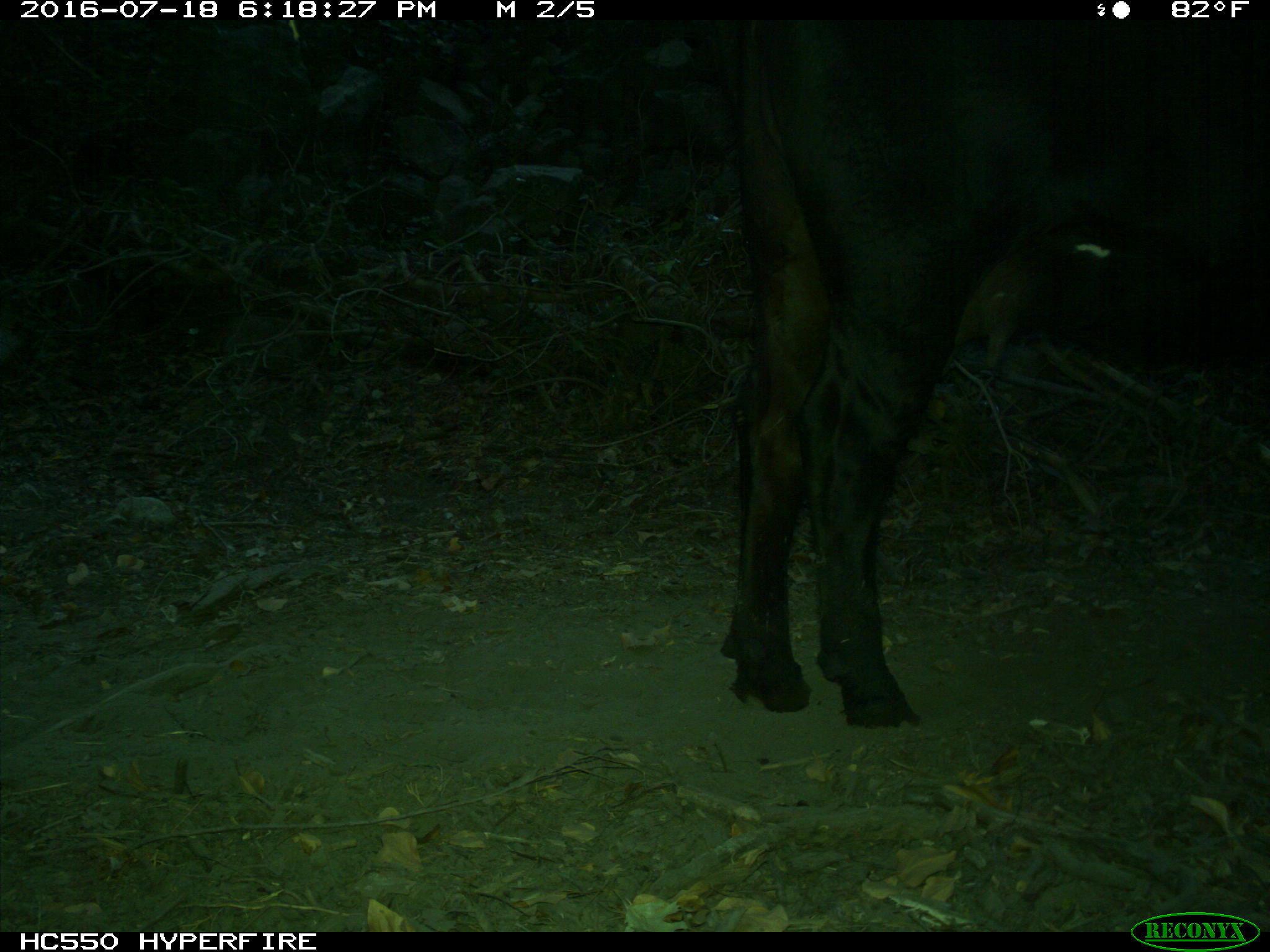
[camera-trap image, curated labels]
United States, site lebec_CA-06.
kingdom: Animalia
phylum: Chordata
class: Mammalia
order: Artiodactyla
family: Bovidae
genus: Bos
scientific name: Bos taurus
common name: domestic cow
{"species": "Bos taurus (domestic cow)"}